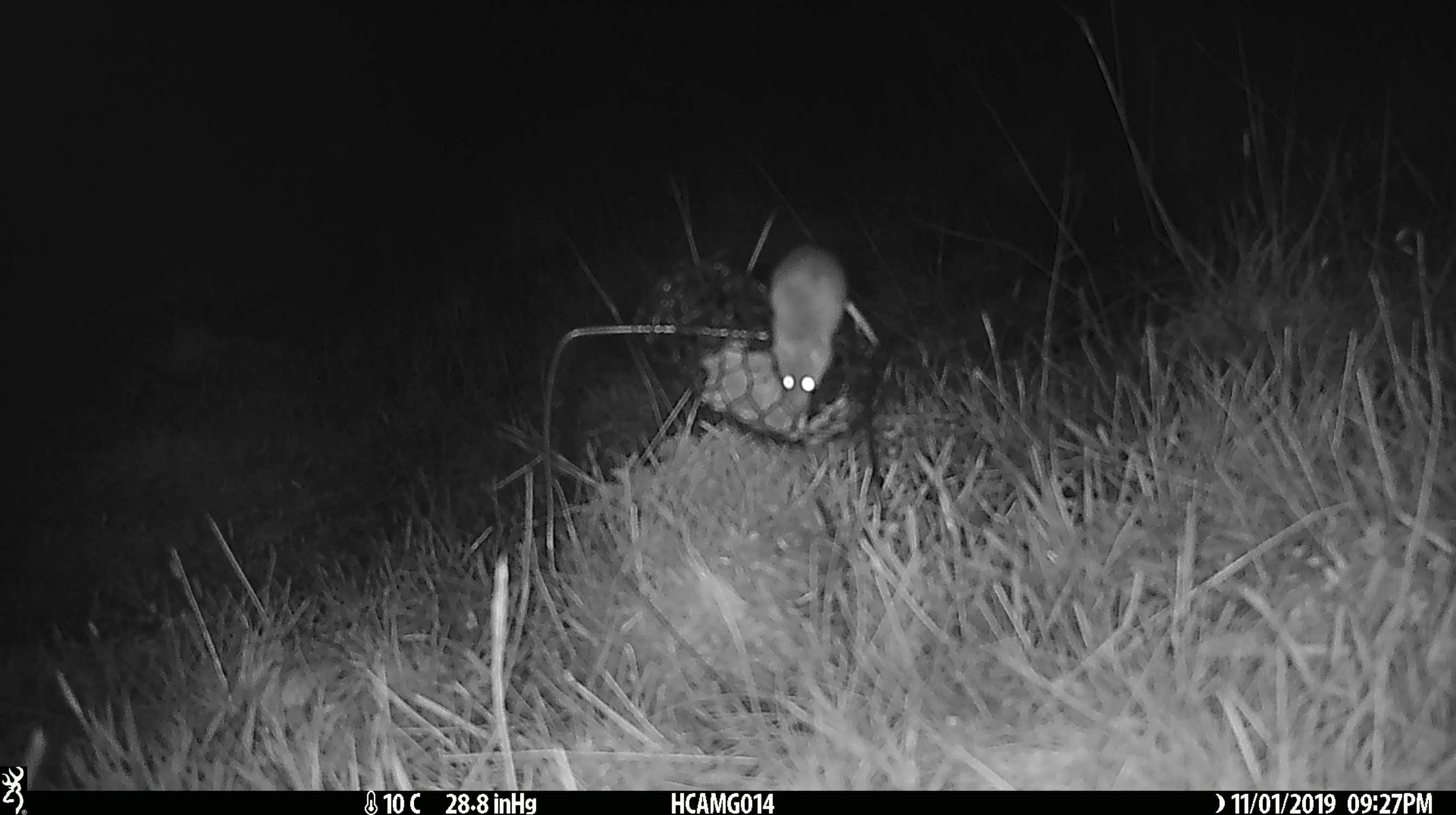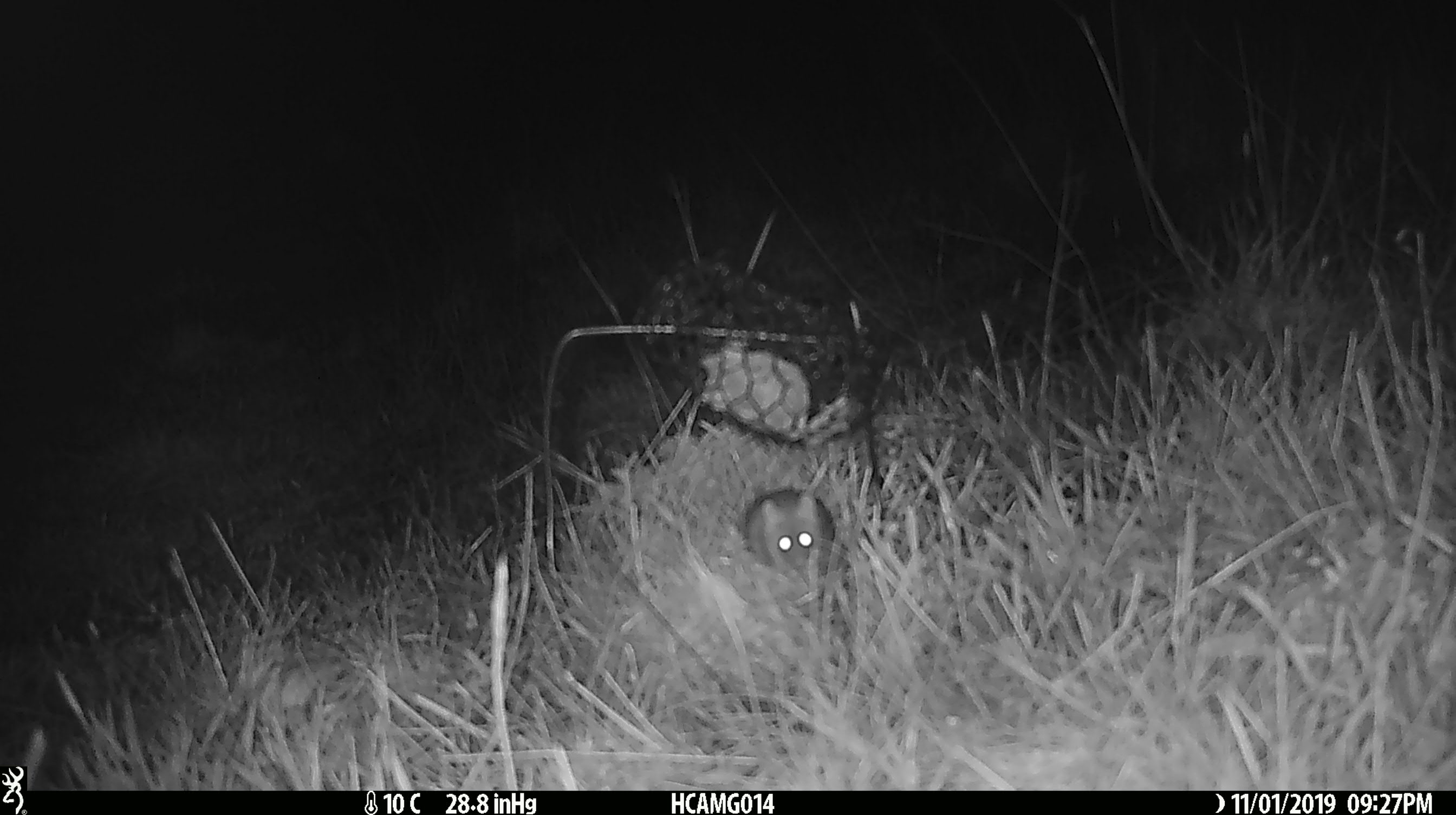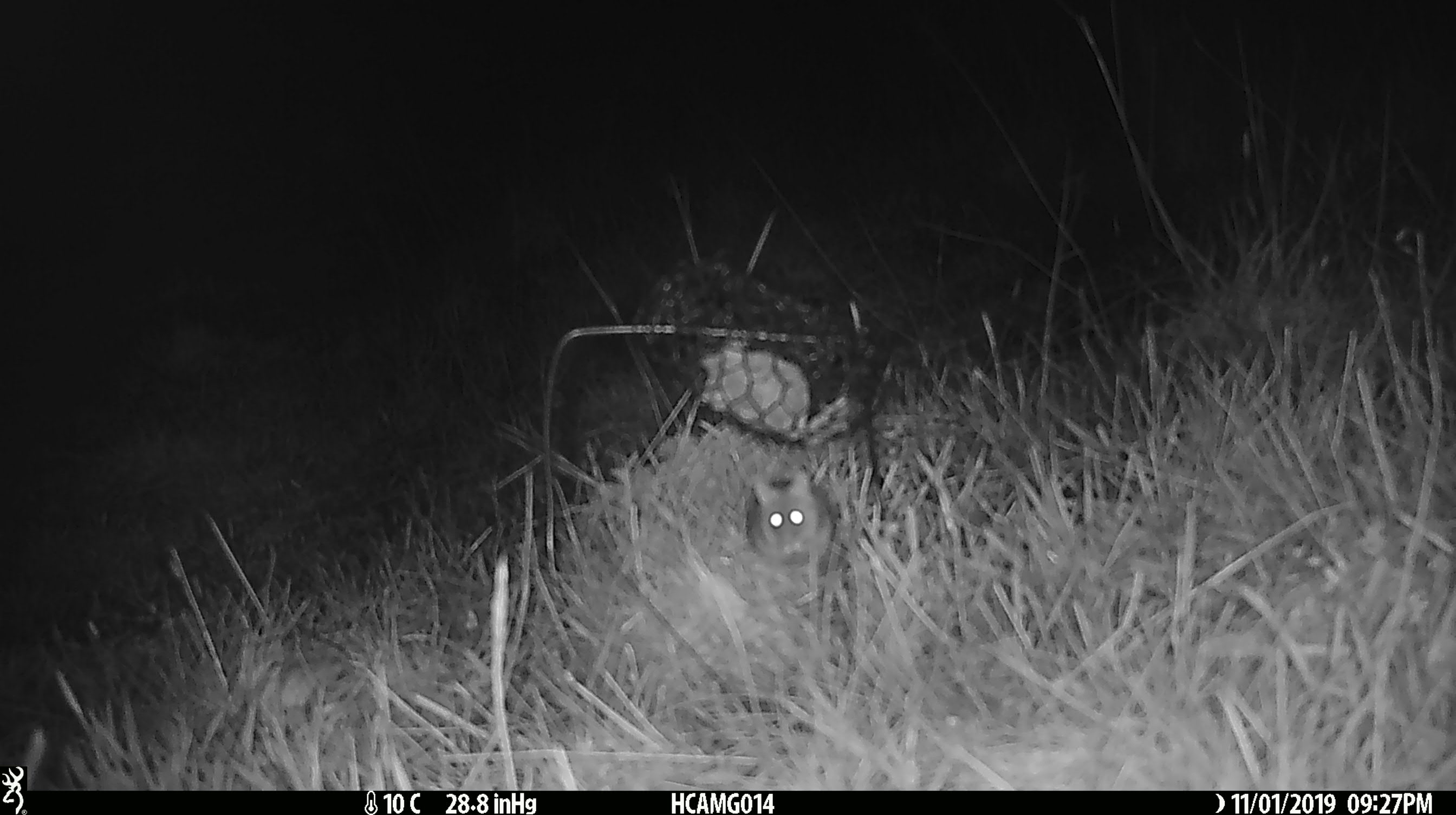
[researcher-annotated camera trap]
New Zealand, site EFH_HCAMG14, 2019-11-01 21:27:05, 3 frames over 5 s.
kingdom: Animalia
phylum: Chordata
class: Mammalia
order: Rodentia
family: Muridae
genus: Mus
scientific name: Mus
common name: mouse